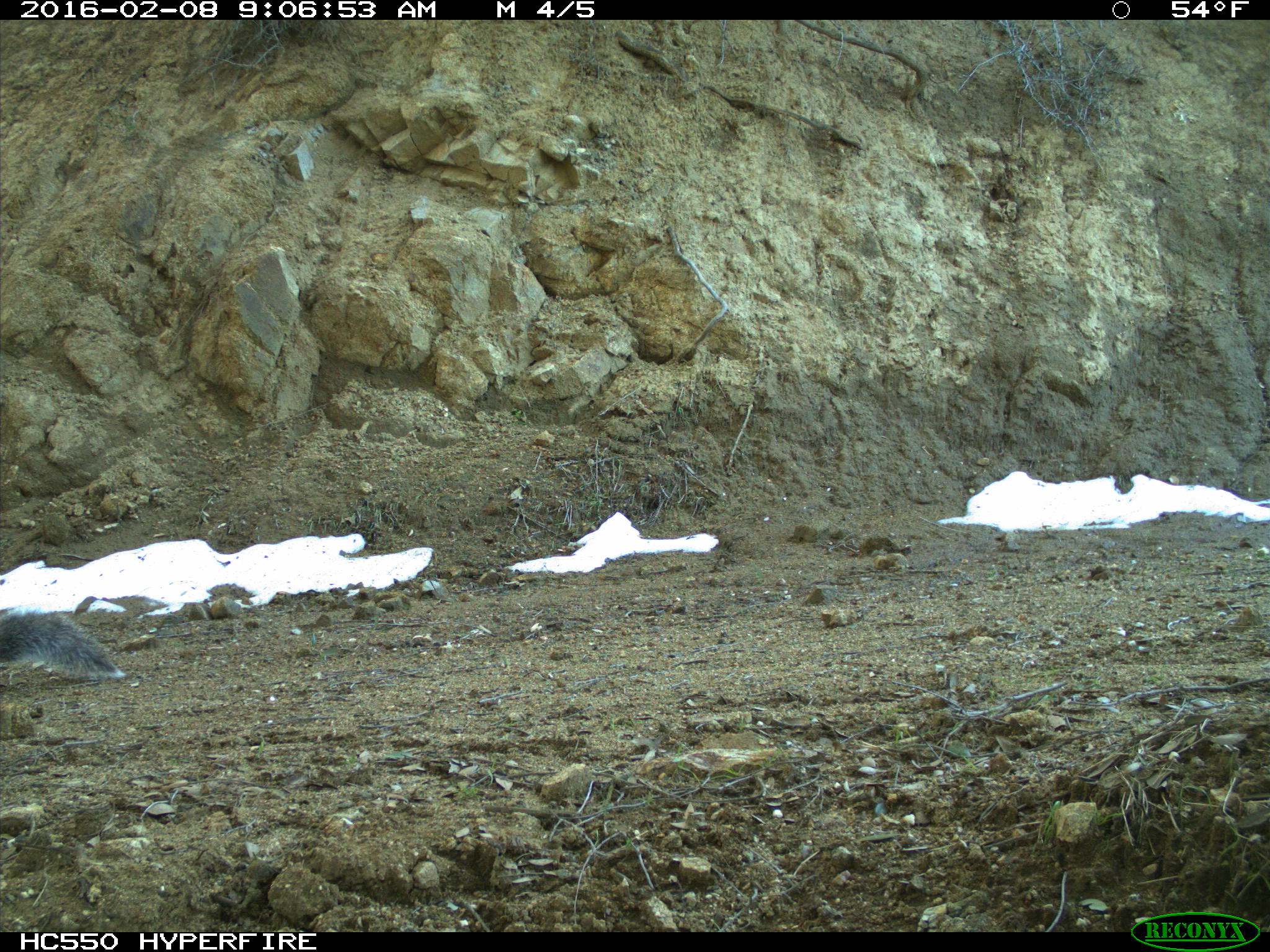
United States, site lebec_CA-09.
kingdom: Animalia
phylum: Chordata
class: Mammalia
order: Rodentia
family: Sciuridae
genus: Sciurus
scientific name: Sciurus carolinensis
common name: eastern gray squirrel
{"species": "Sciurus carolinensis (eastern gray squirrel)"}